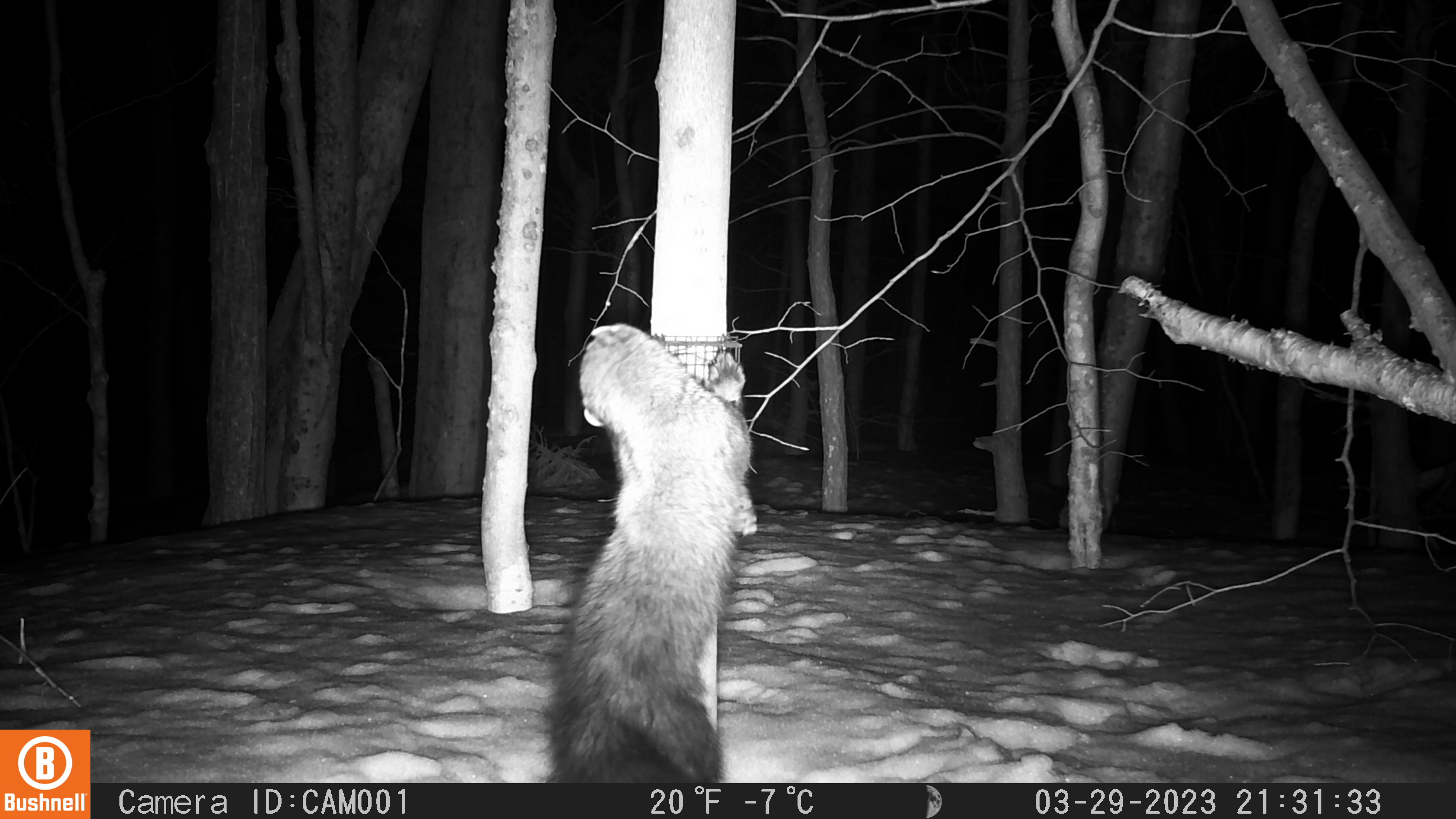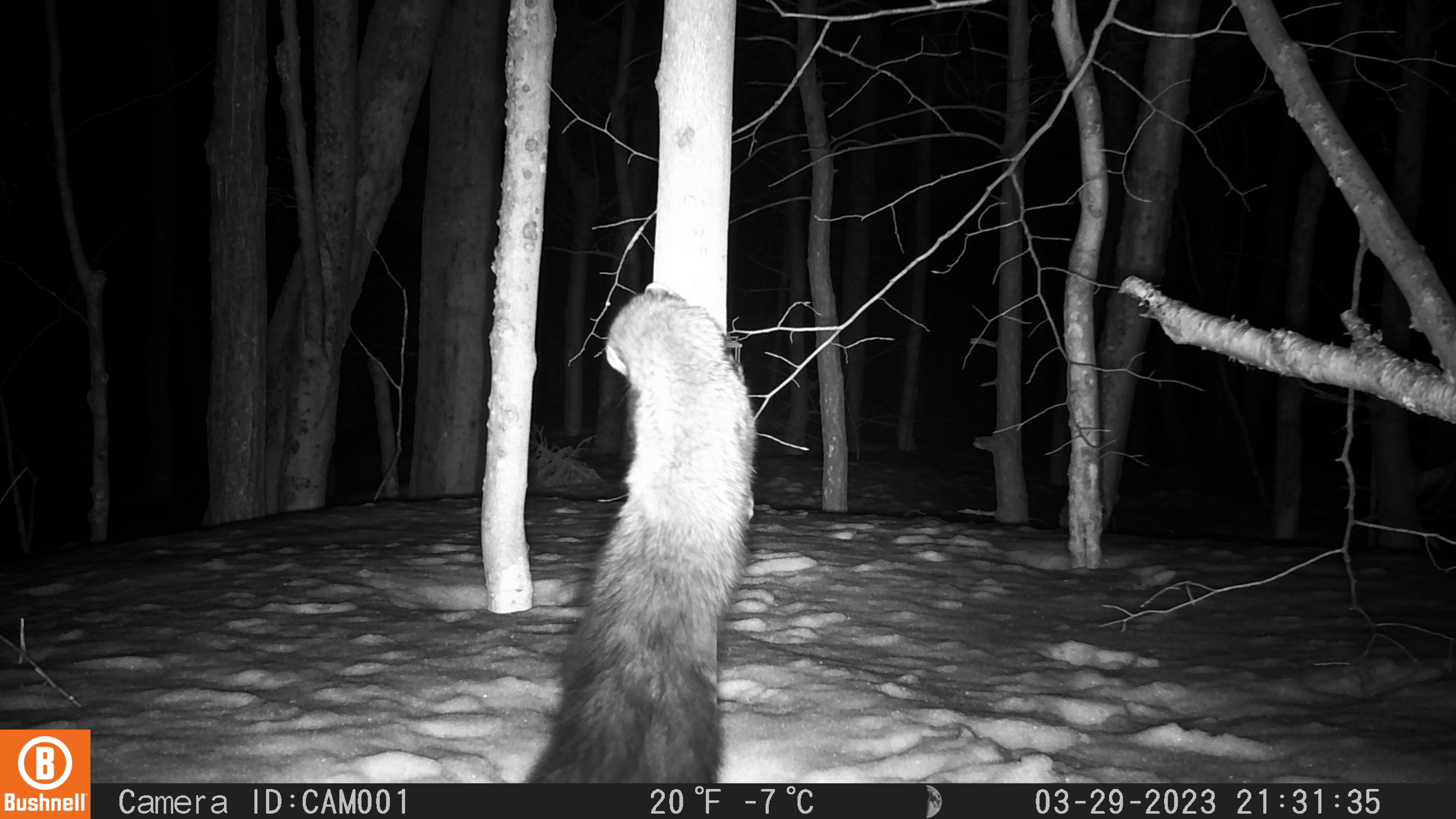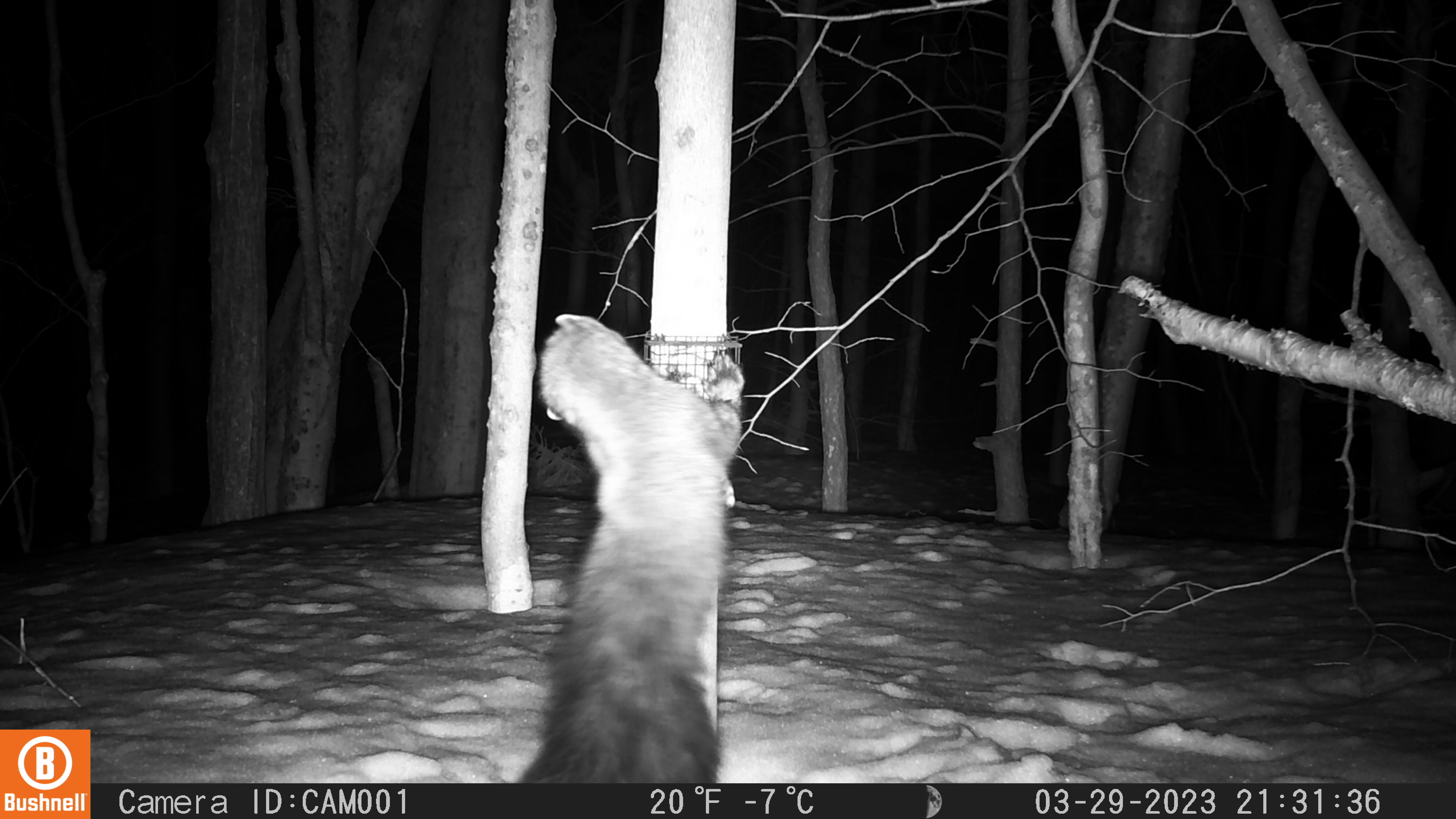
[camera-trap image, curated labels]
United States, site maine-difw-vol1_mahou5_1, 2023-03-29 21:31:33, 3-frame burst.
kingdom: Animalia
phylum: Chordata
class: Mammalia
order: Carnivora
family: Mustelidae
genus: Pekania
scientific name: Pekania pennanti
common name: fisher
Fisher (Pekania pennanti).